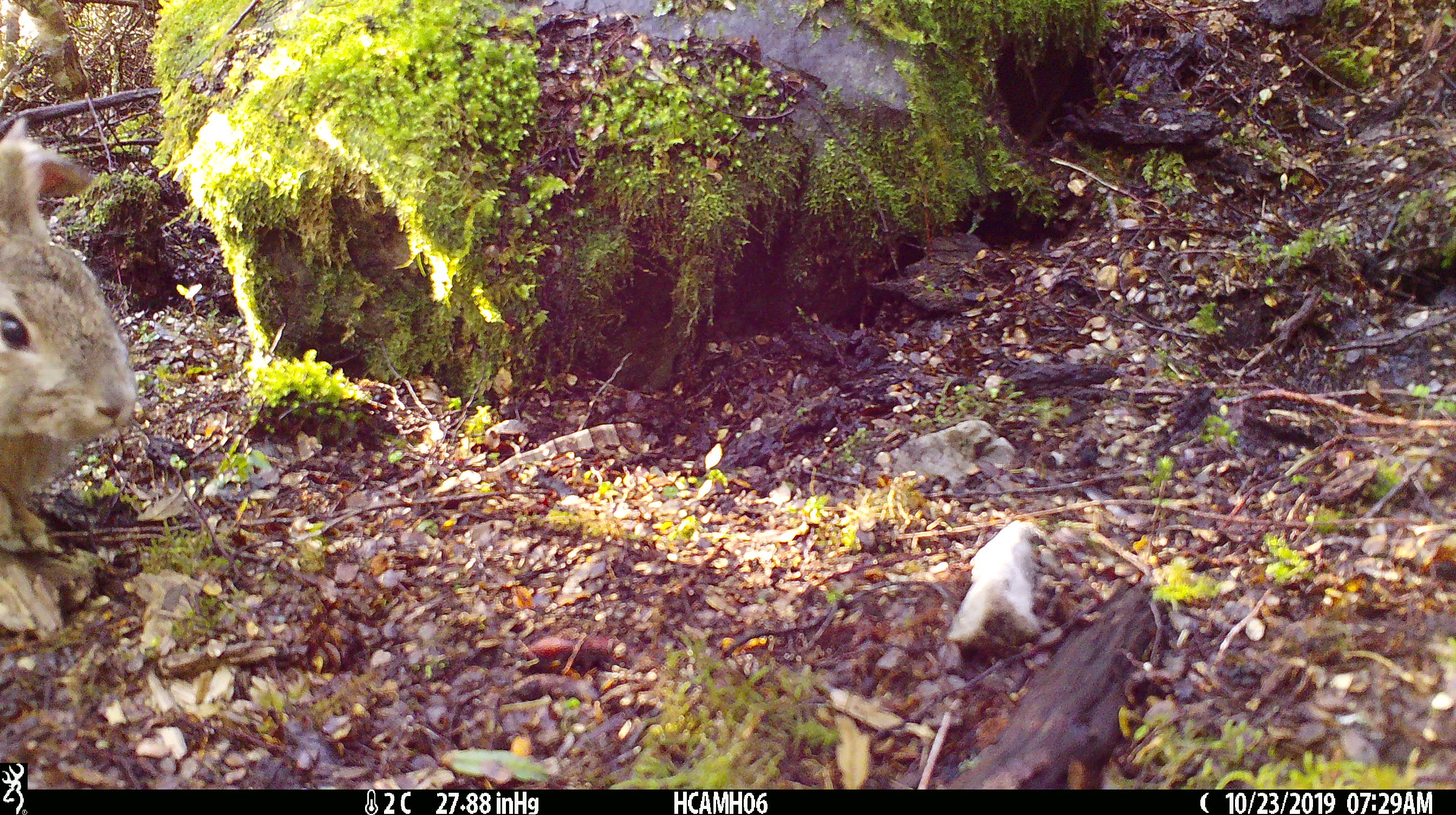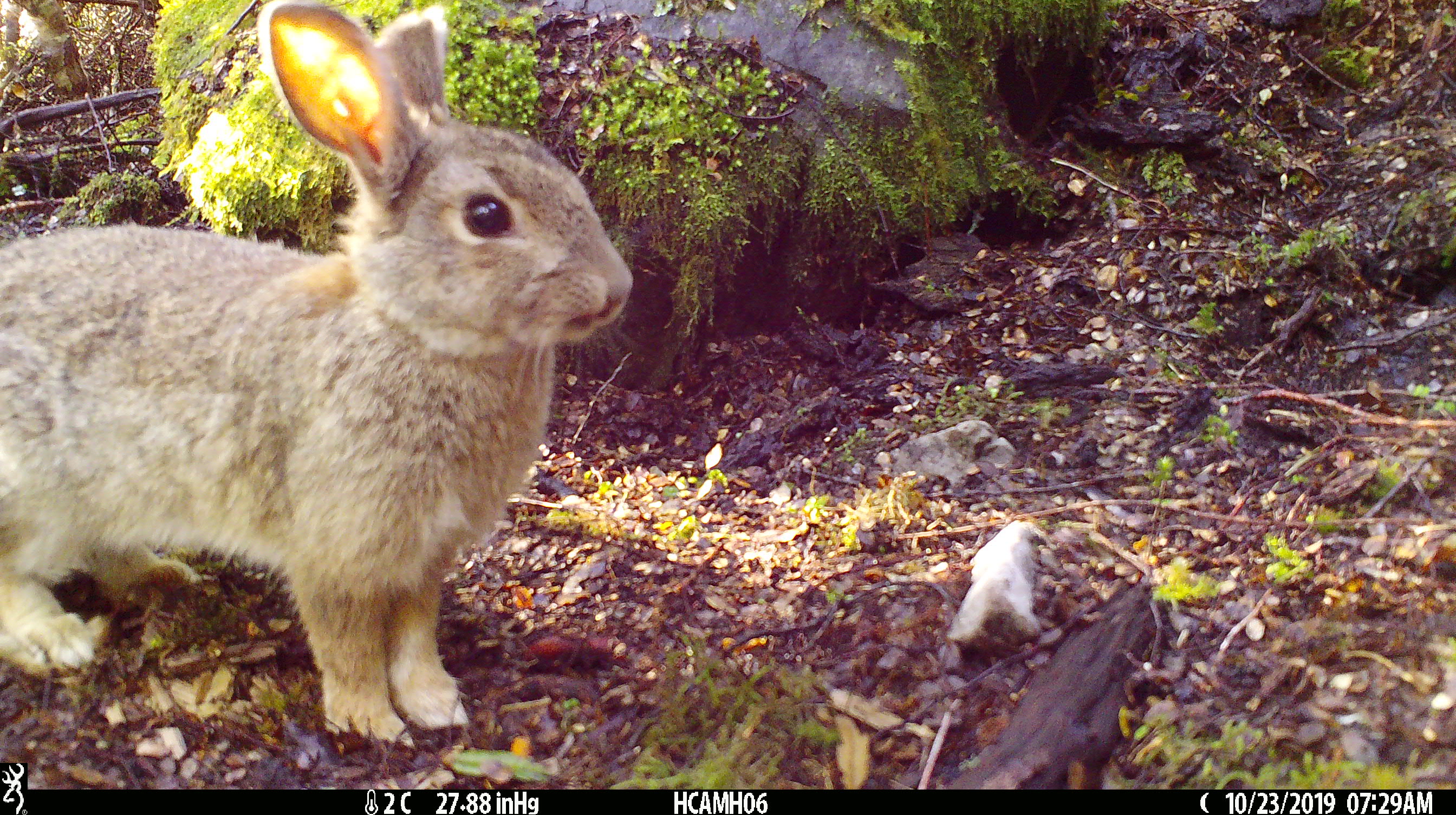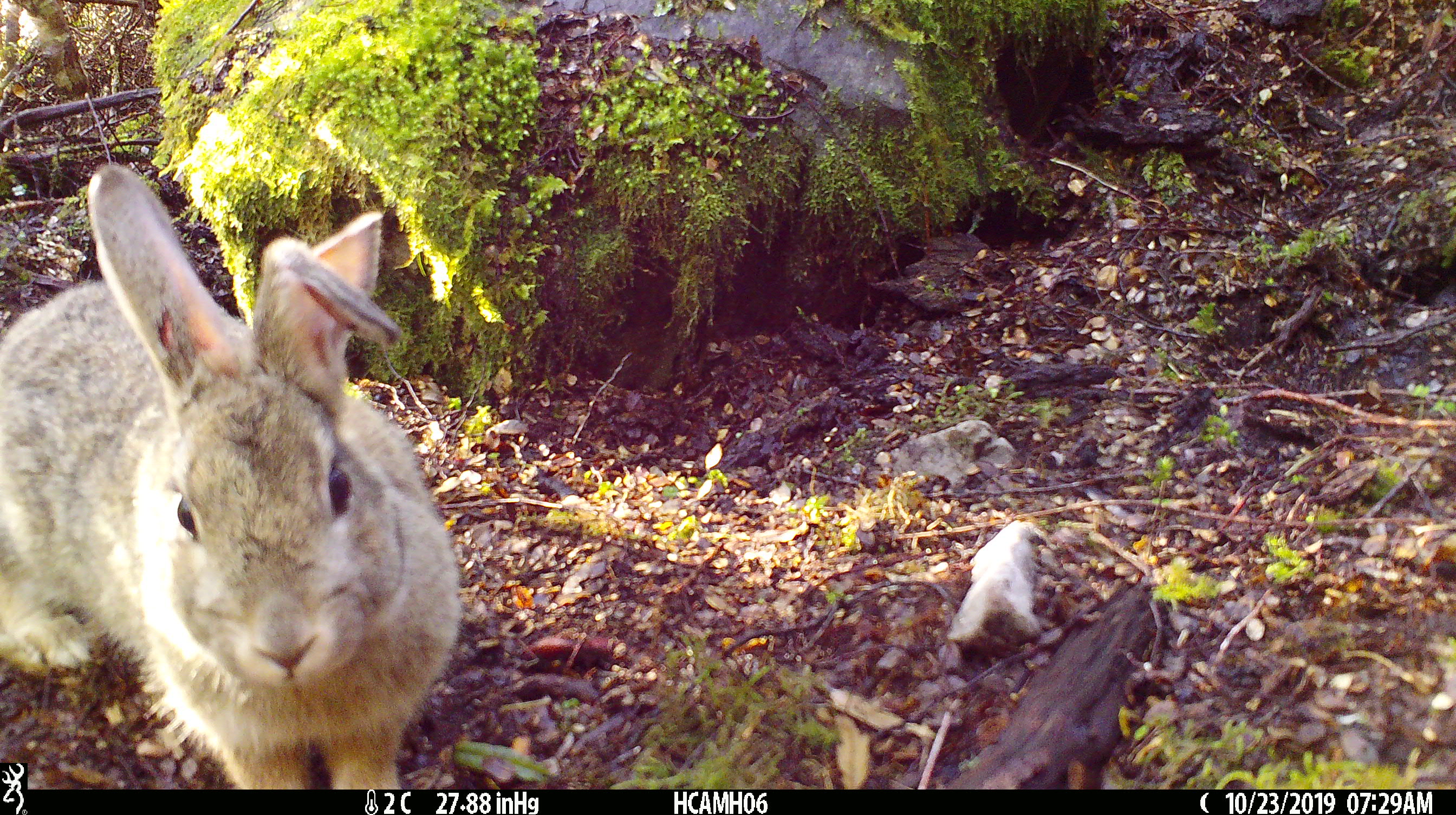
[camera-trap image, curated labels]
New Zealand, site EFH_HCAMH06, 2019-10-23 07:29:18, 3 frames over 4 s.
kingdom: Animalia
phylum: Chordata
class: Mammalia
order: Lagomorpha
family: Leporidae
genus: Oryctolagus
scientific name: Oryctolagus cuniculus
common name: european rabbit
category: rabbit